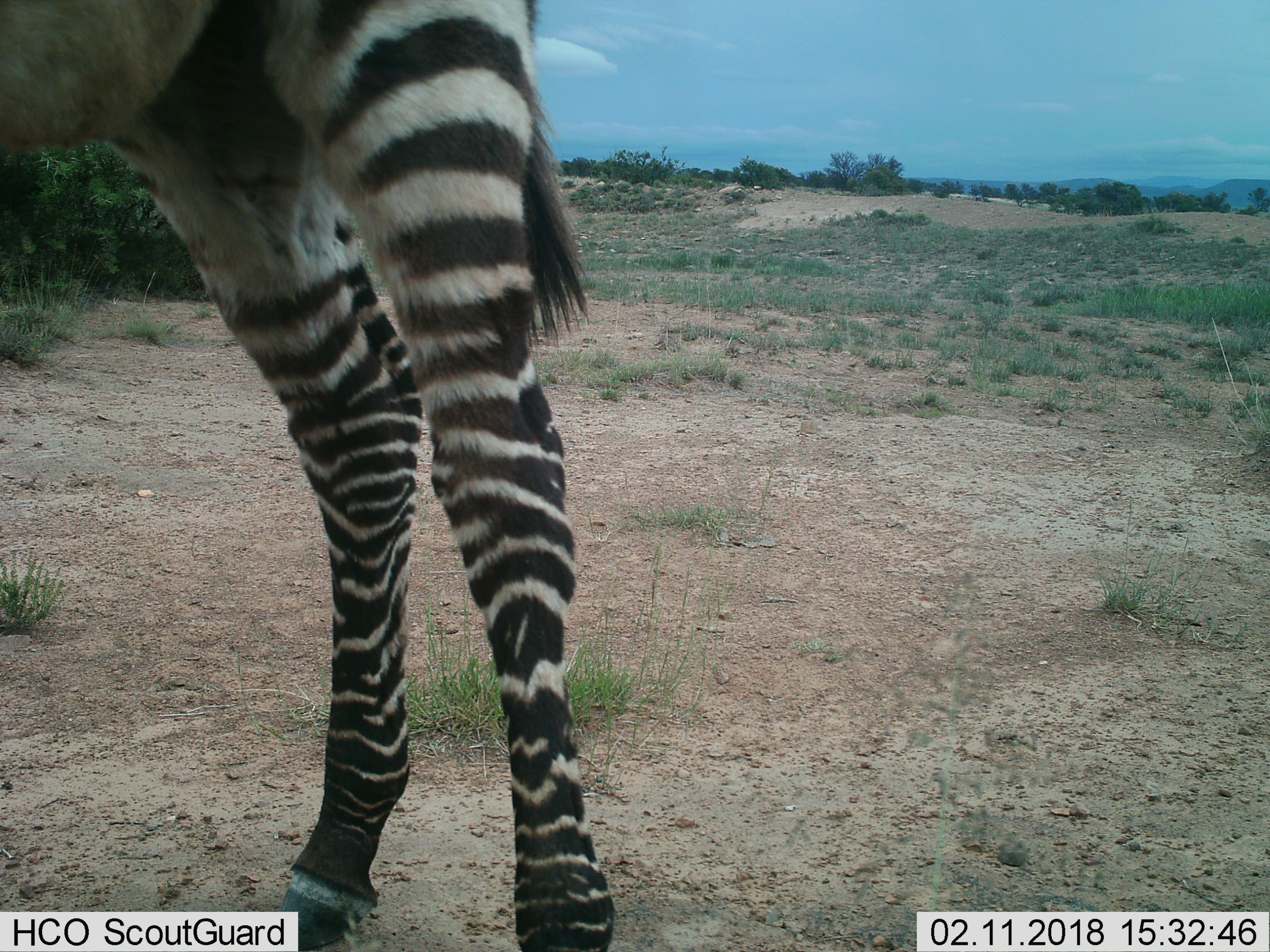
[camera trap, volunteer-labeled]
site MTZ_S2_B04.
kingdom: Animalia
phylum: Chordata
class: Mammalia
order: Perissodactyla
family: Equidae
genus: Equus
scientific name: Equus zebra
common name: mountain zebra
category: zebramountain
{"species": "zebramountain (mountain zebra) (Equus zebra)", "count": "1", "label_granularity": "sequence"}